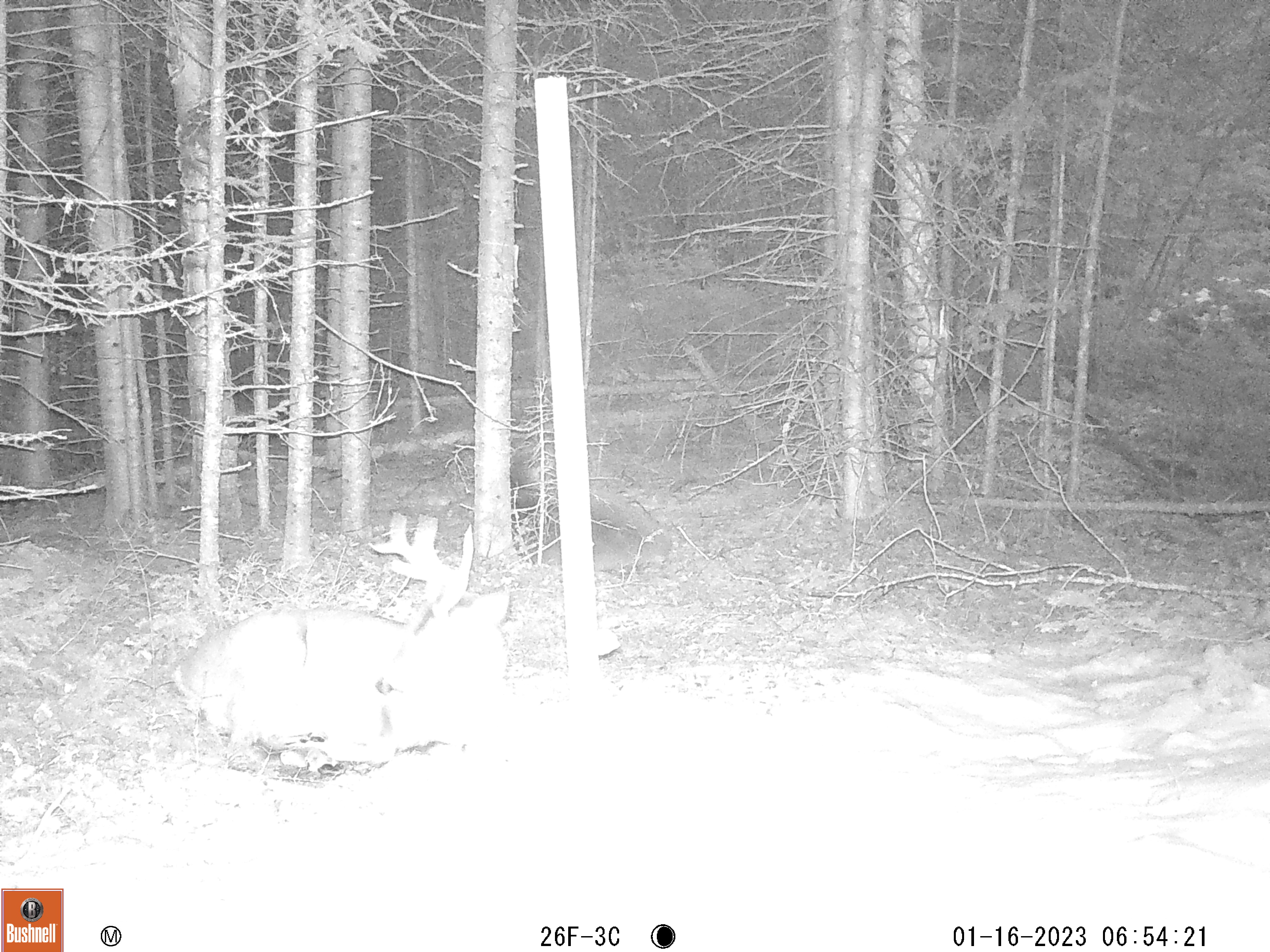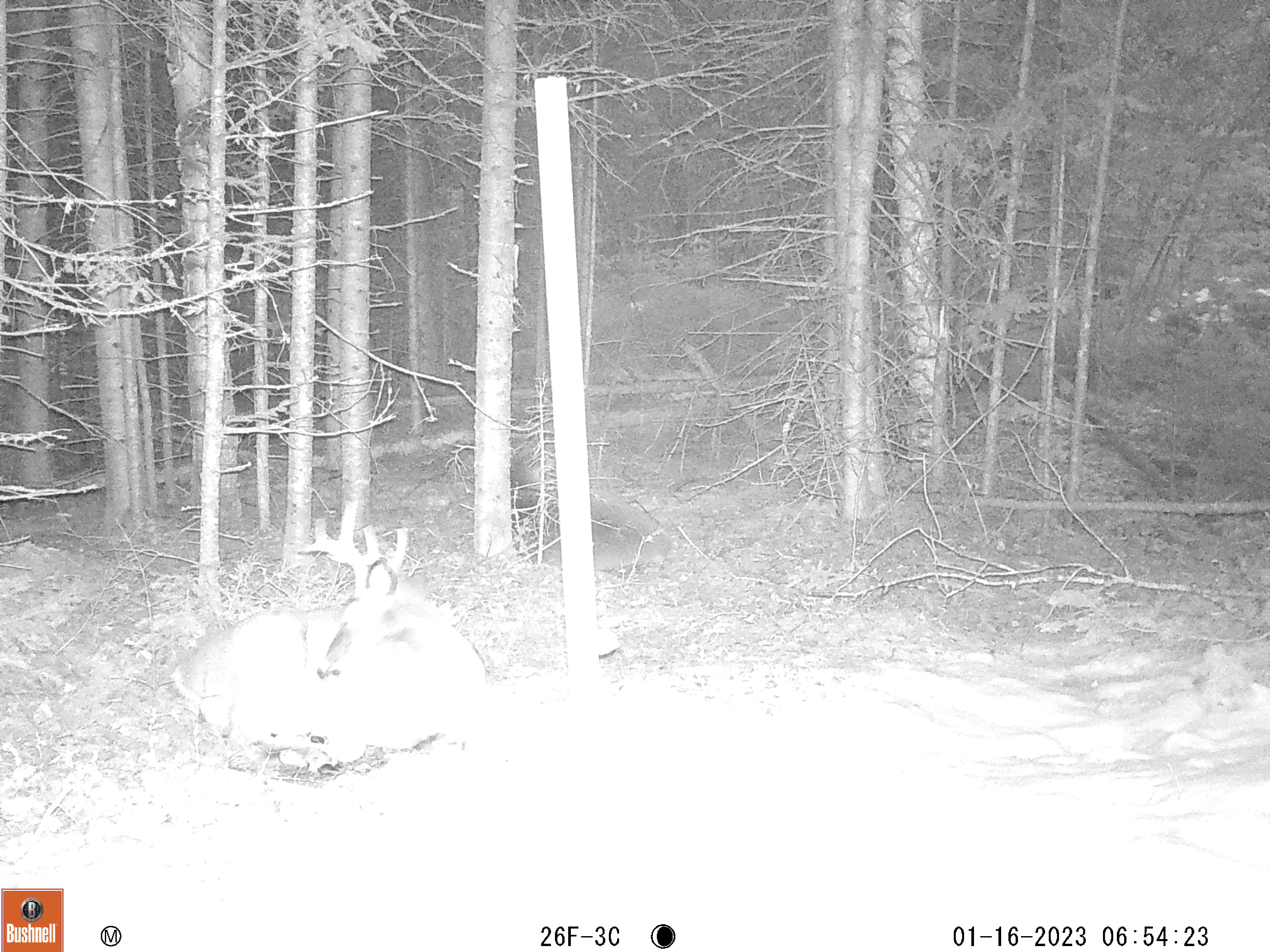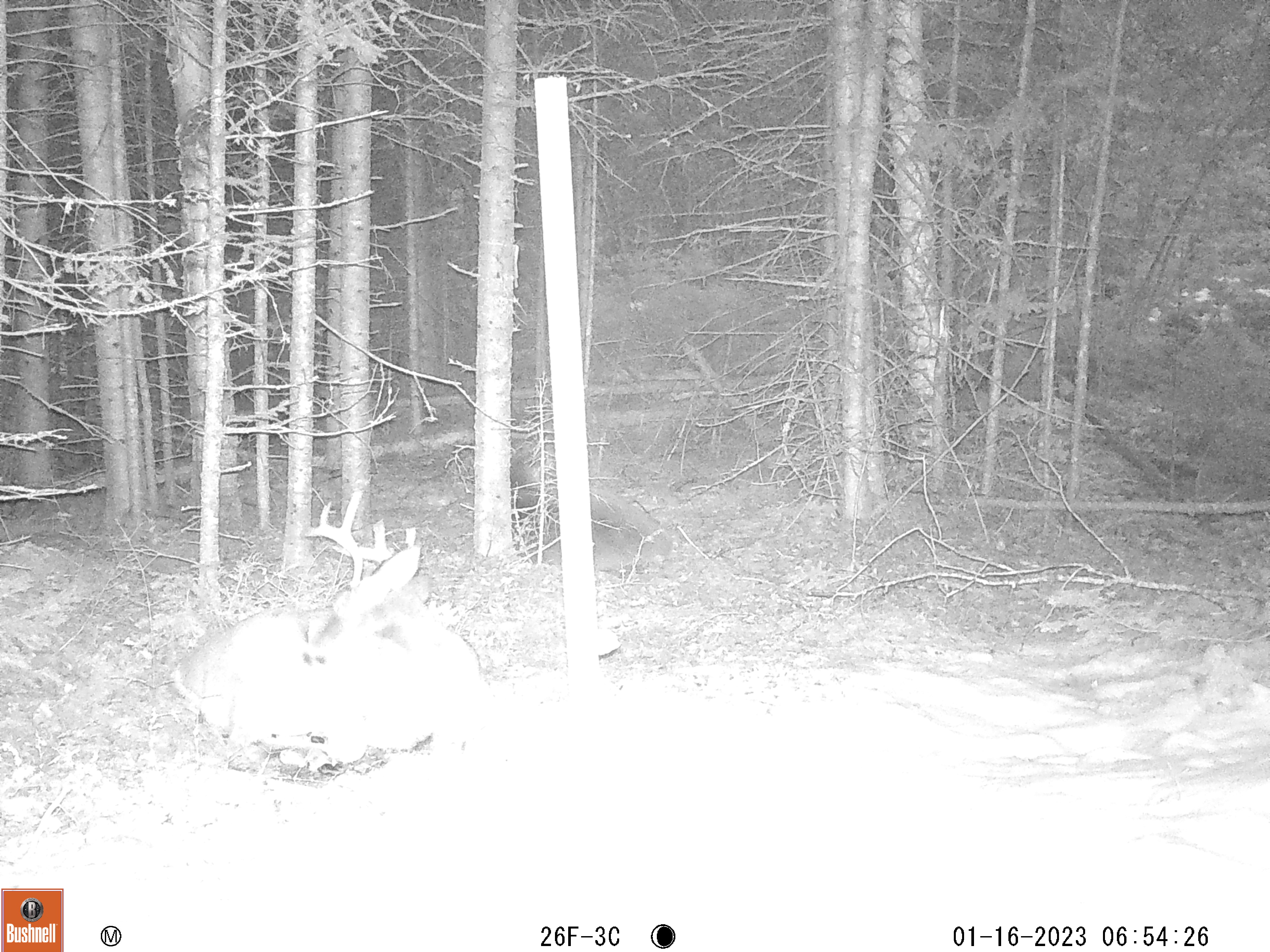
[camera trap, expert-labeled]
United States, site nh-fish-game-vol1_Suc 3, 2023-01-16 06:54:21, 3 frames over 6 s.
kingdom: Animalia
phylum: Chordata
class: Mammalia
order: Artiodactyla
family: Cervidae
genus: Odocoileus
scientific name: Odocoileus virginianus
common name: white-tailed deer